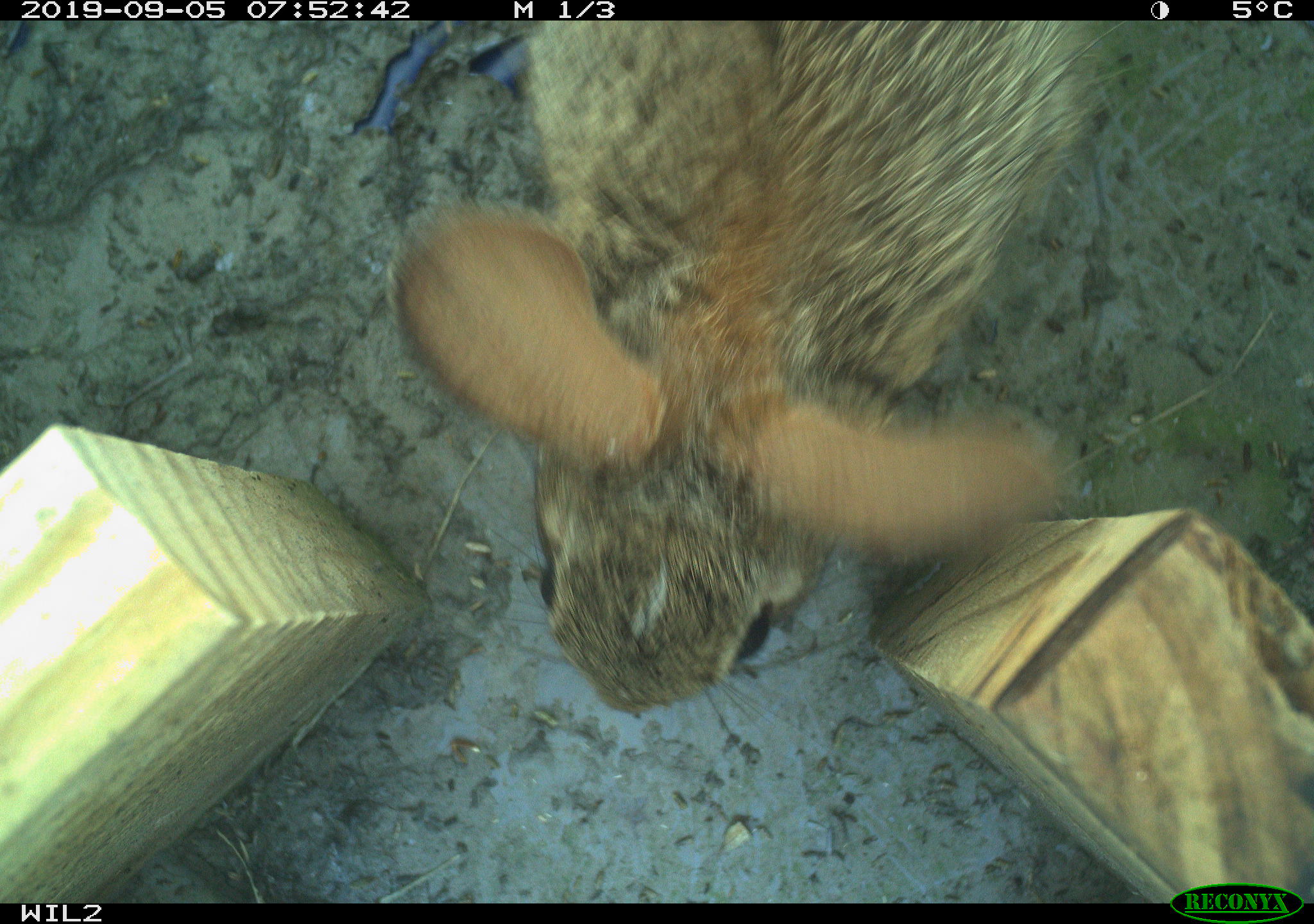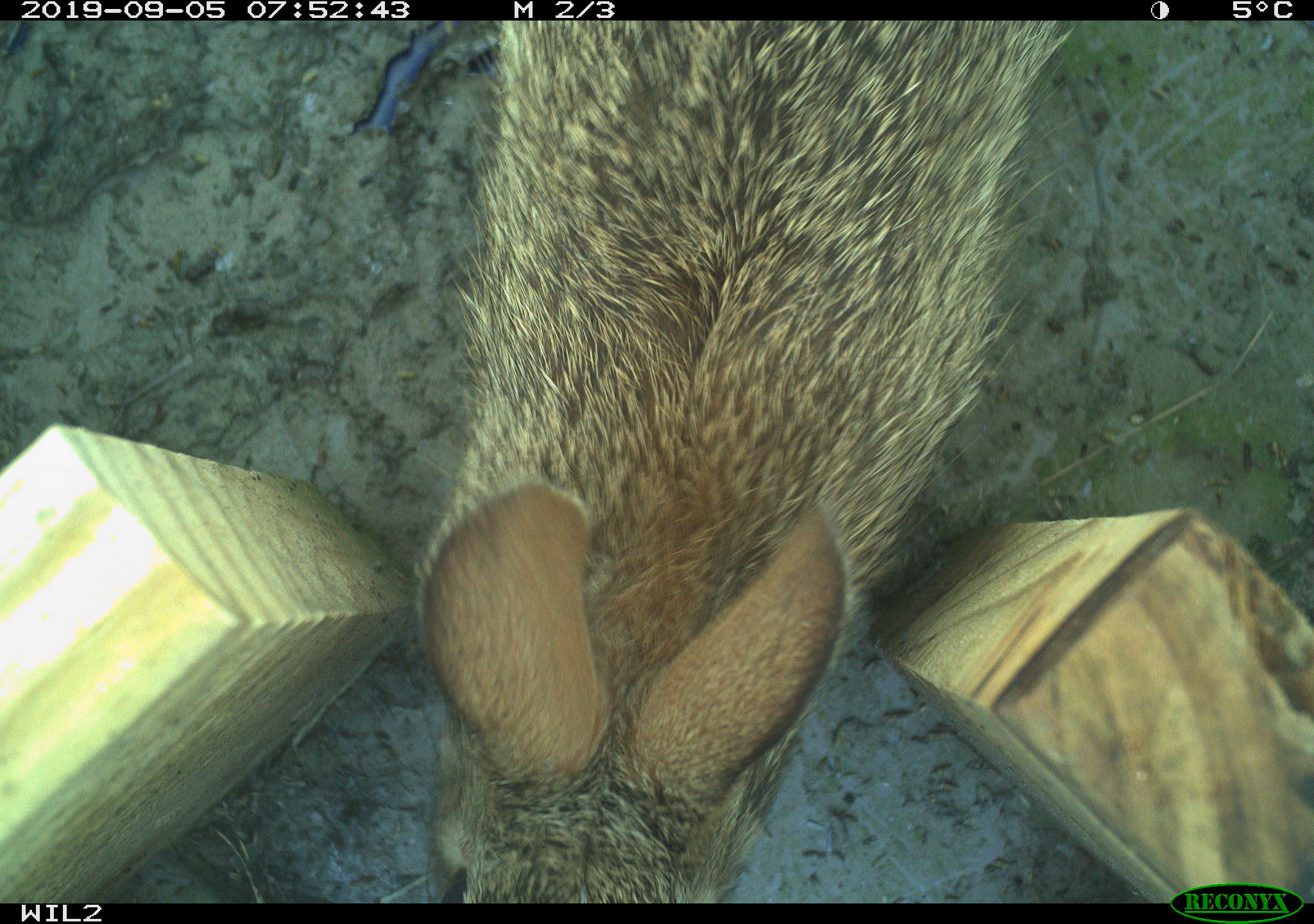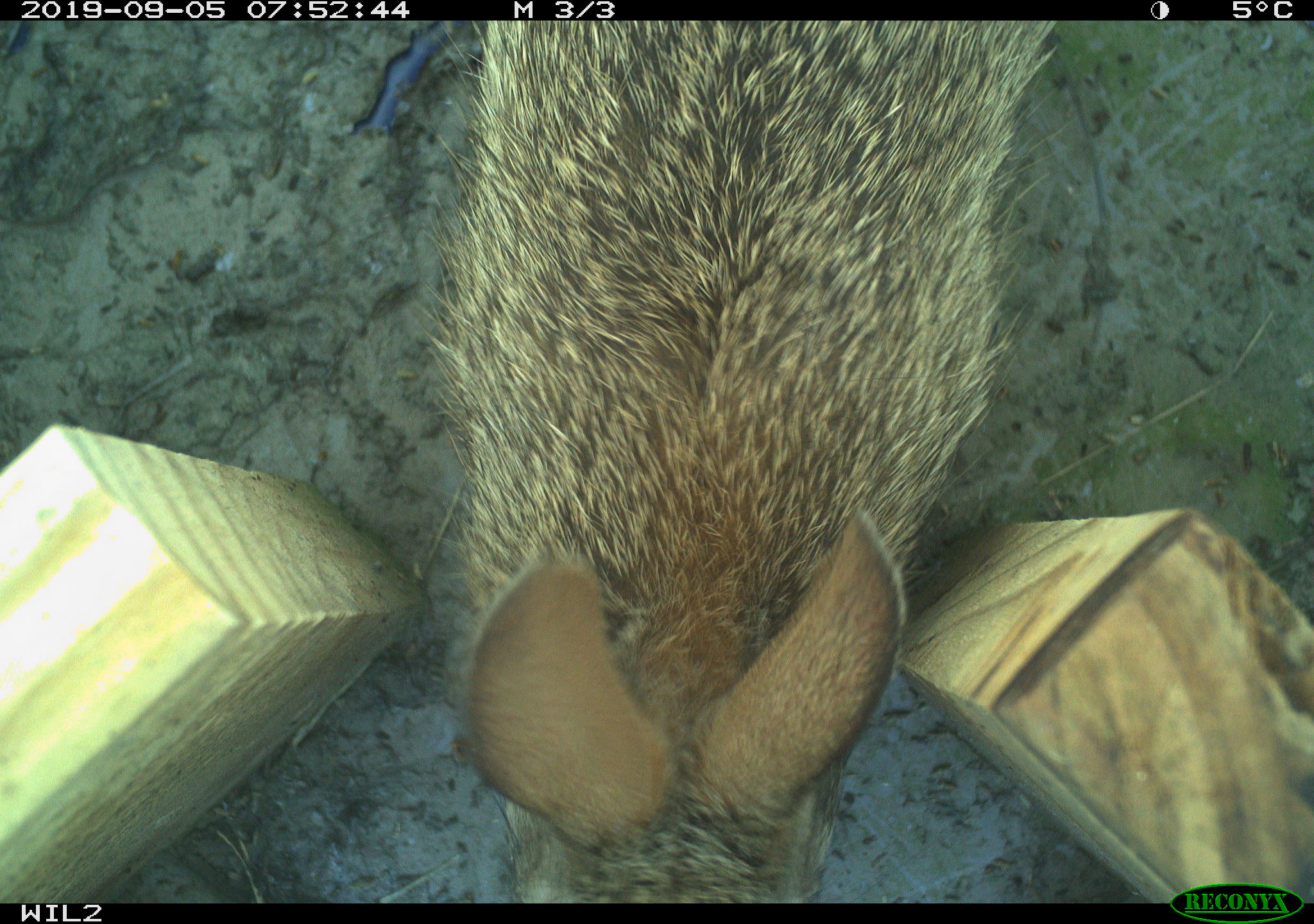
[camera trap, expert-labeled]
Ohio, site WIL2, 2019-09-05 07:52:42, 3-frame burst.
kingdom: Animalia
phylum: Chordata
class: Mammalia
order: Lagomorpha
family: Leporidae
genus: Sylvilagus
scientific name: Sylvilagus floridanus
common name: eastern cottontail